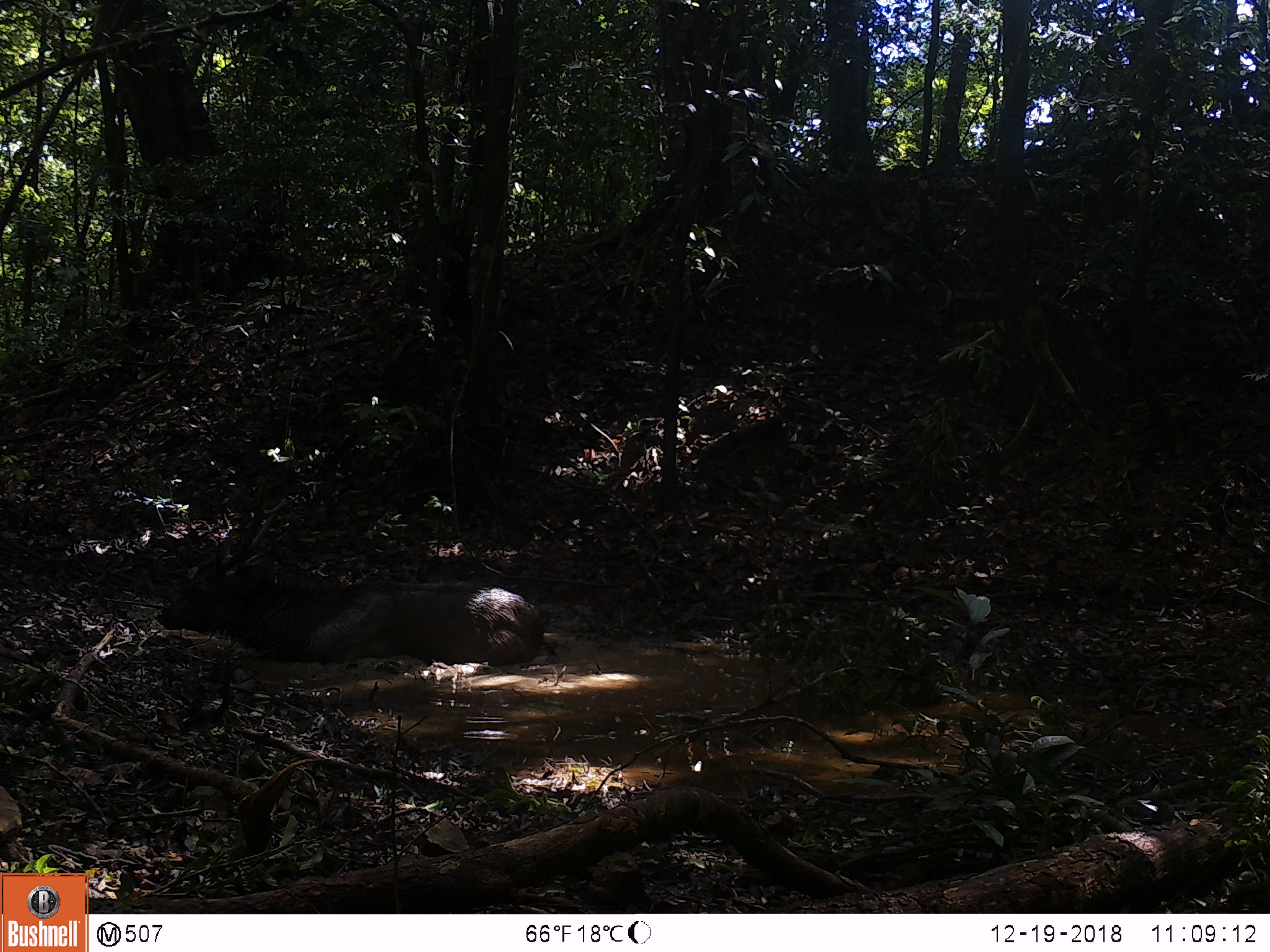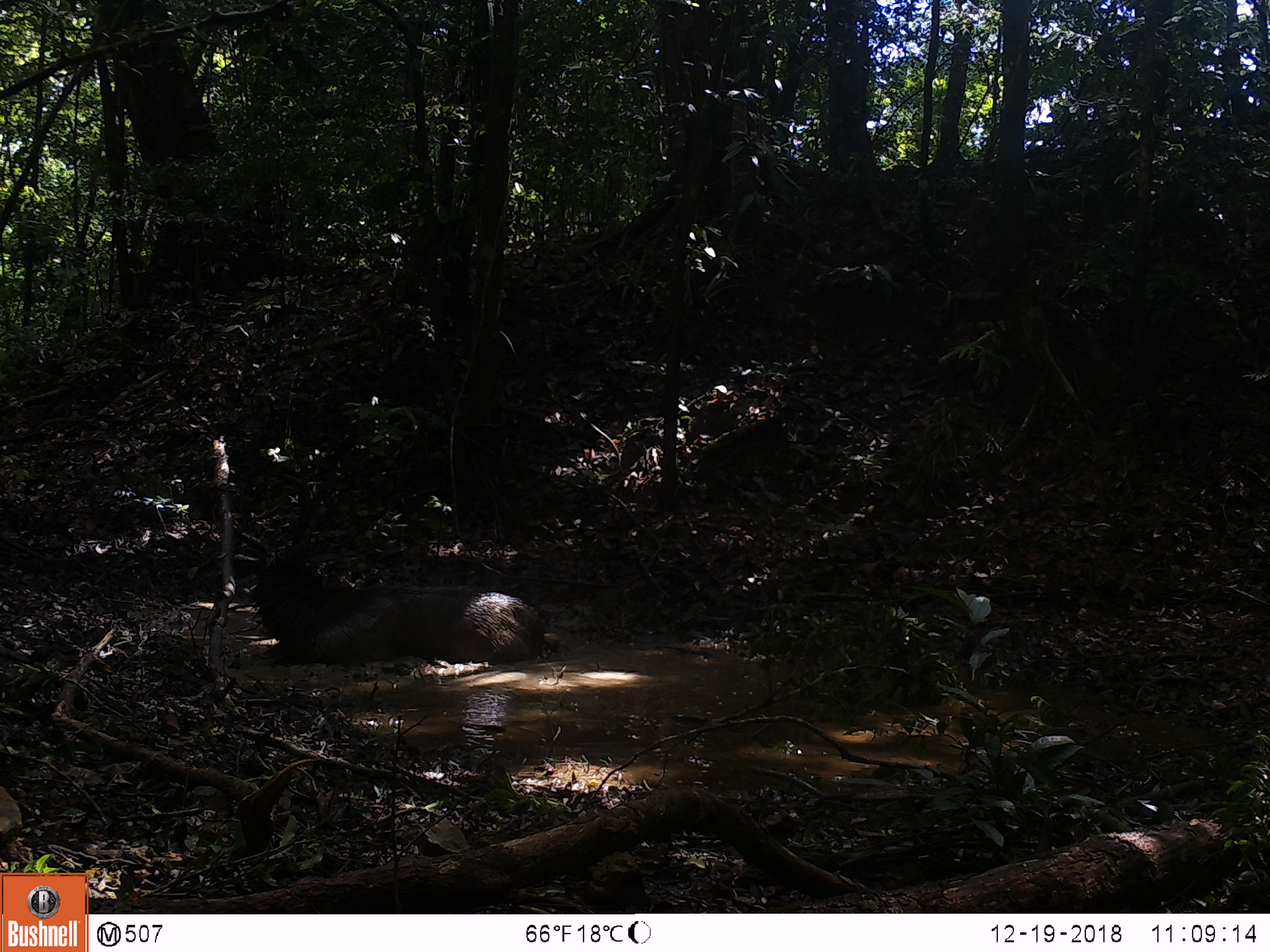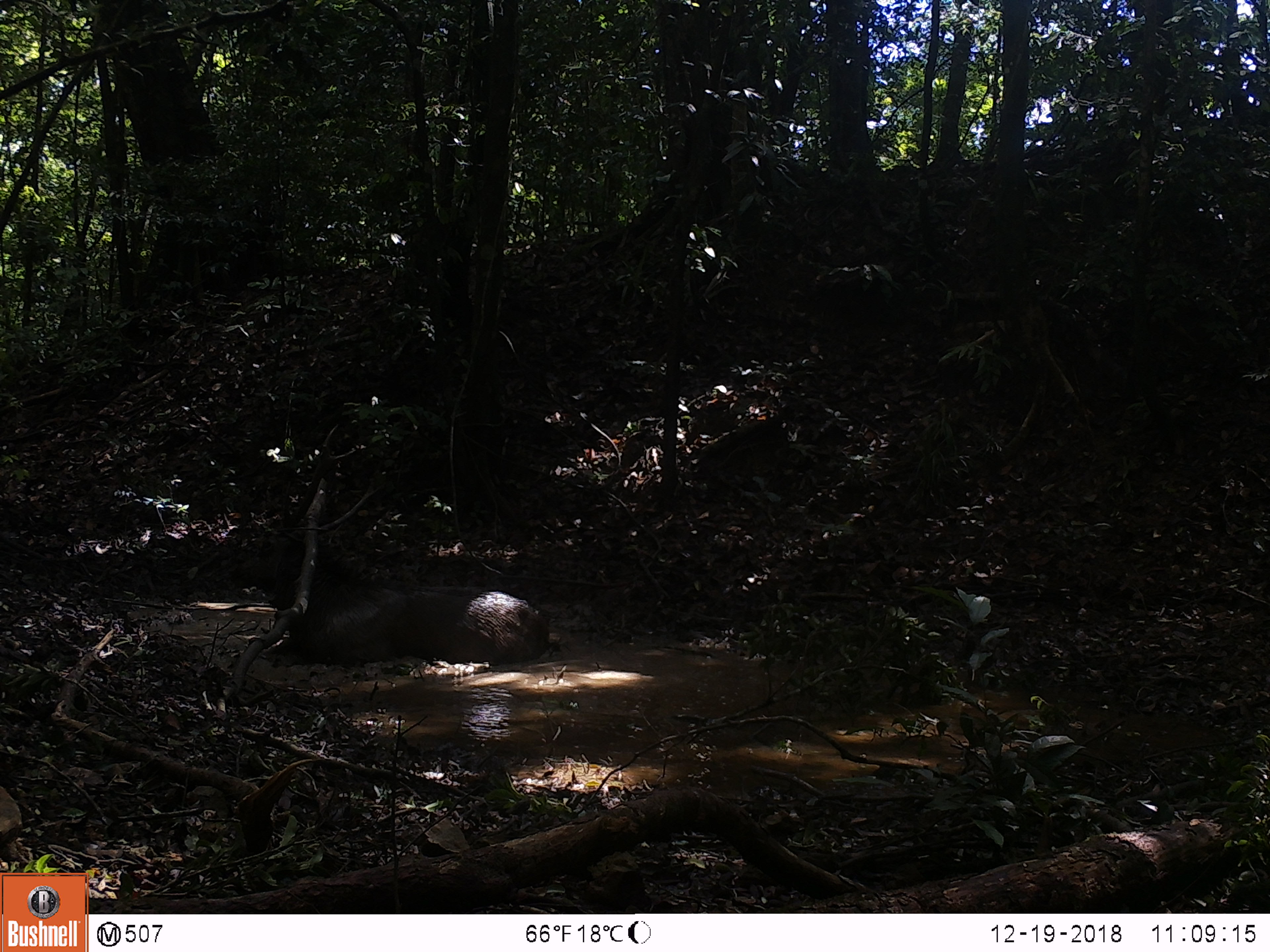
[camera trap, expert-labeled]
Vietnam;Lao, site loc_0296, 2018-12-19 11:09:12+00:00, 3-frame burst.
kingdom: Animalia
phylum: Chordata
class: Mammalia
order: Artiodactyla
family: Cervidae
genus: Rusa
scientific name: Rusa unicolor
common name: sambar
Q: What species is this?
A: Sambar (Rusa unicolor).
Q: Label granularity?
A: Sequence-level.